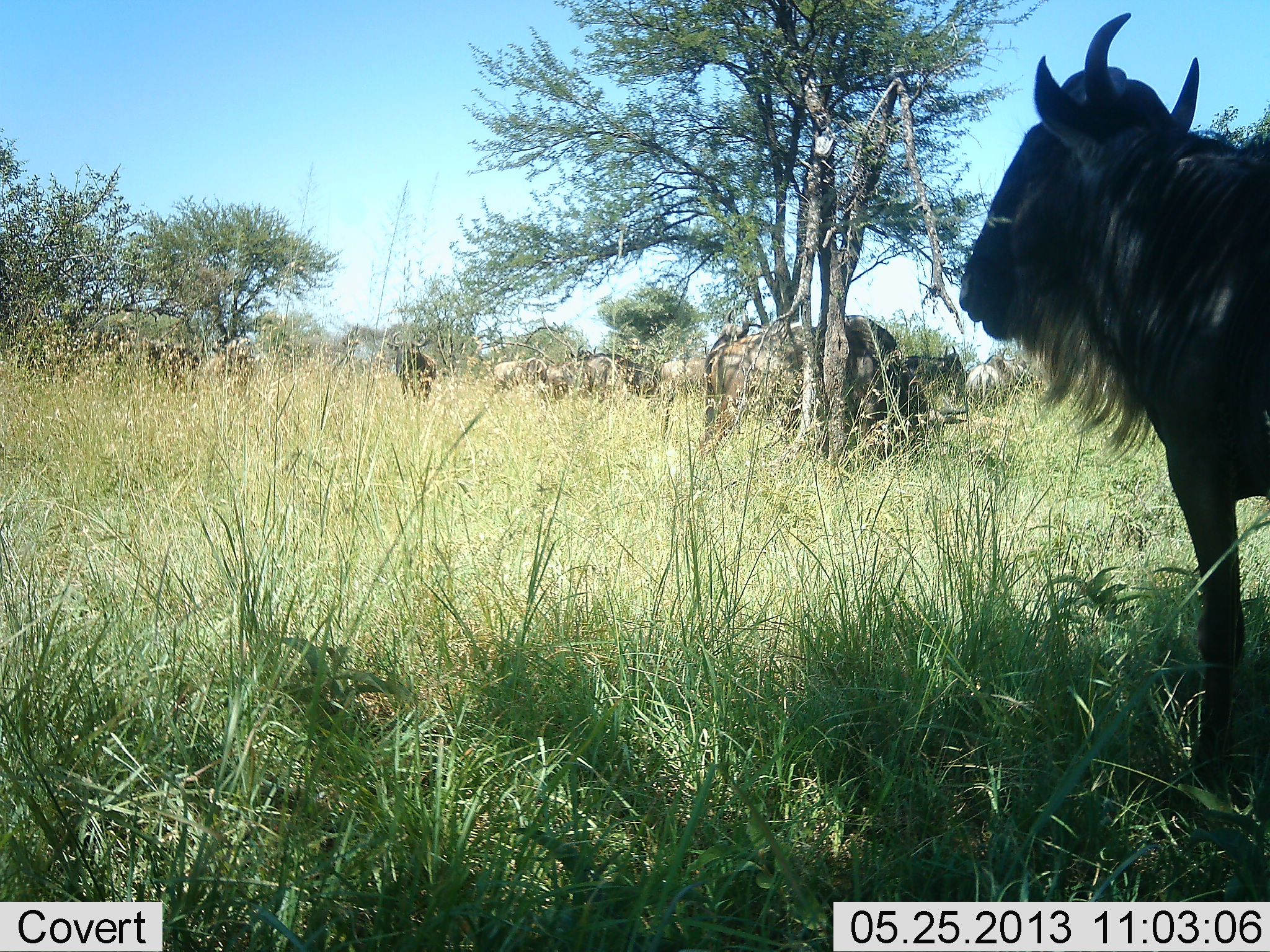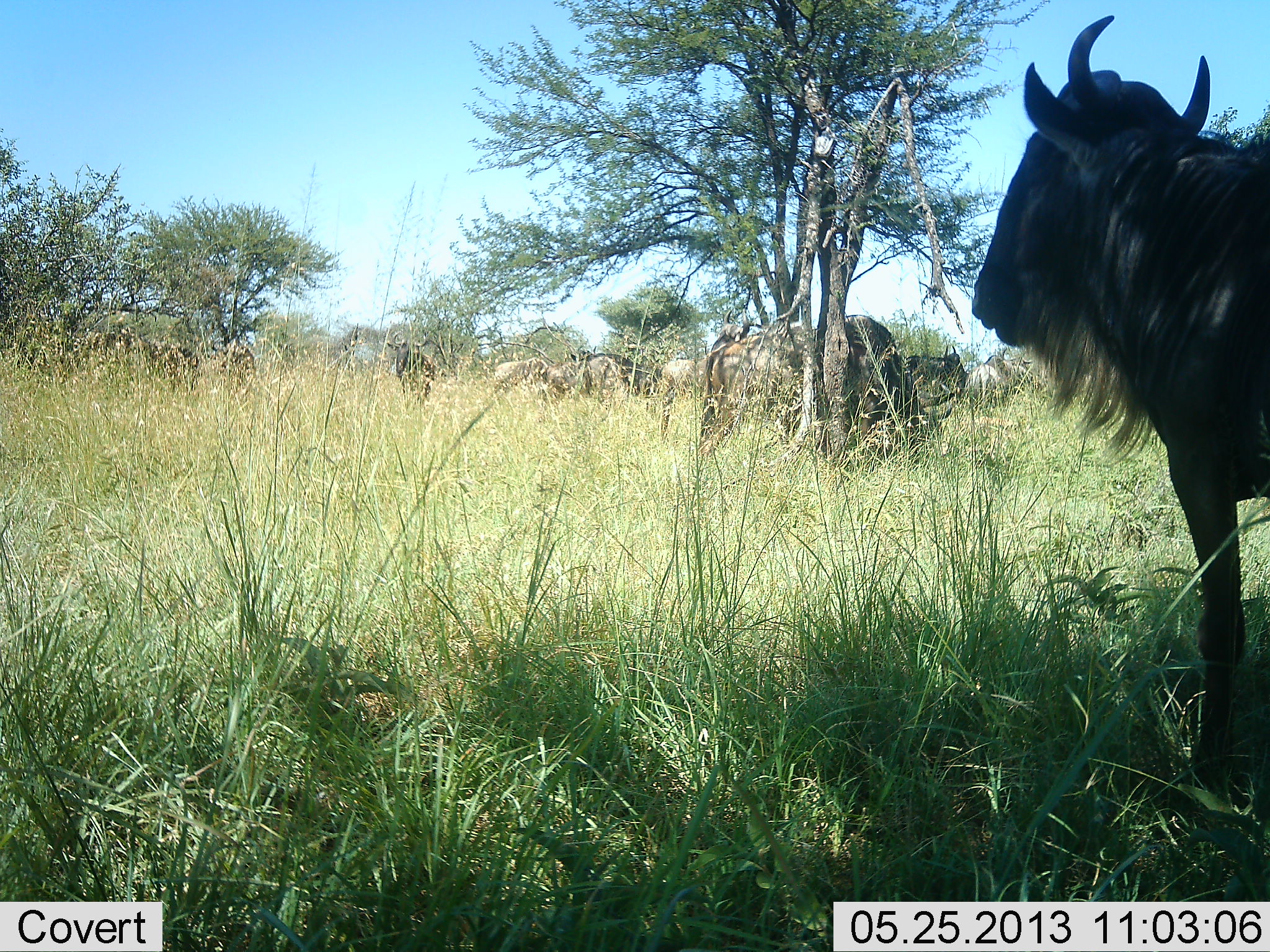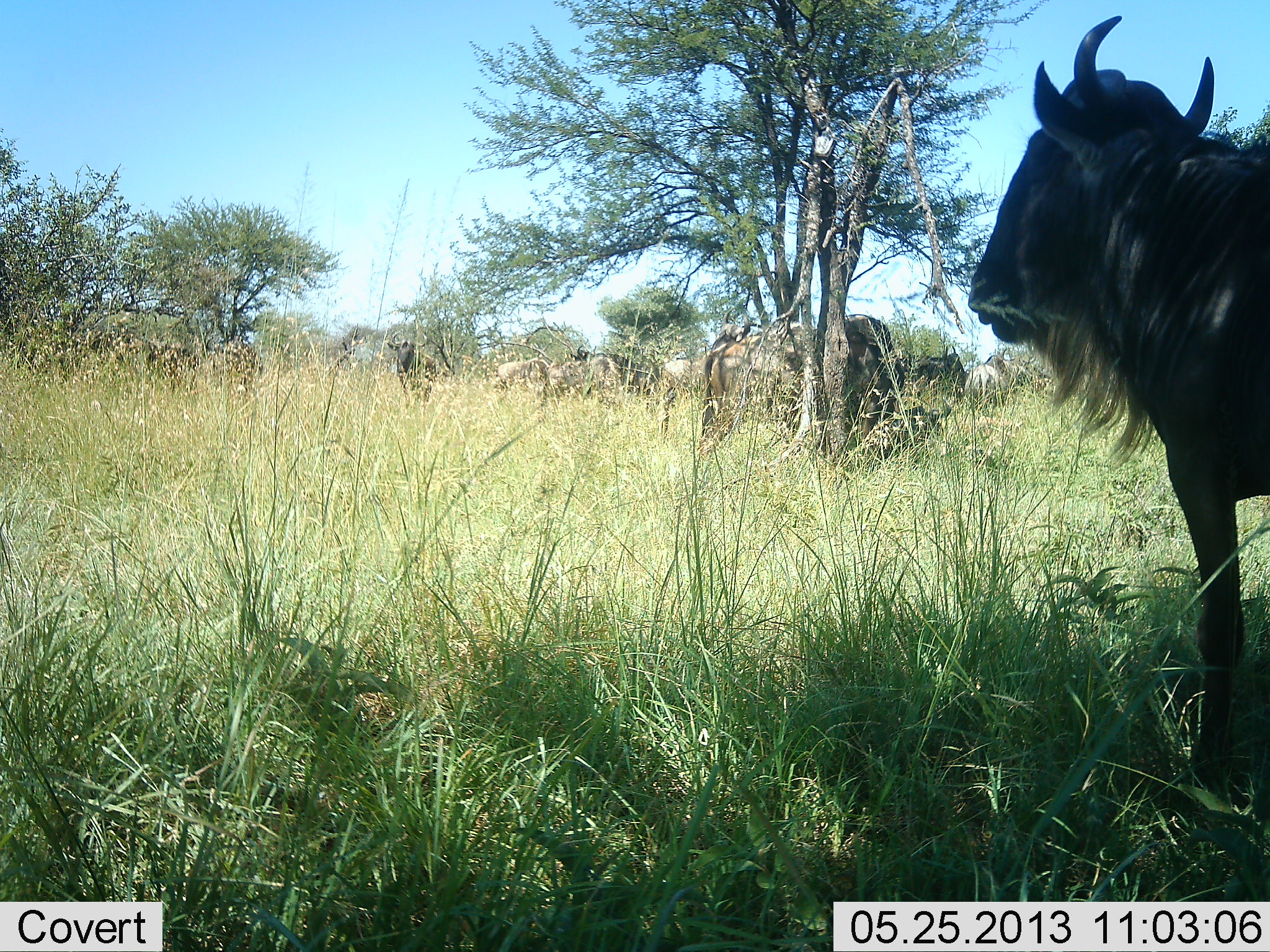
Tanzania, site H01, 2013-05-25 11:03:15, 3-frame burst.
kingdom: Animalia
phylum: Chordata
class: Mammalia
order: Artiodactyla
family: Bovidae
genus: Connochaetes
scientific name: Connochaetes taurinus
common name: blue wildebeest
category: wildebeest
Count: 8.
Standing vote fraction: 83%.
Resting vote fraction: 8%.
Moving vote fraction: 12%.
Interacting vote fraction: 0%.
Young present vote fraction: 0%.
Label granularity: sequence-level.